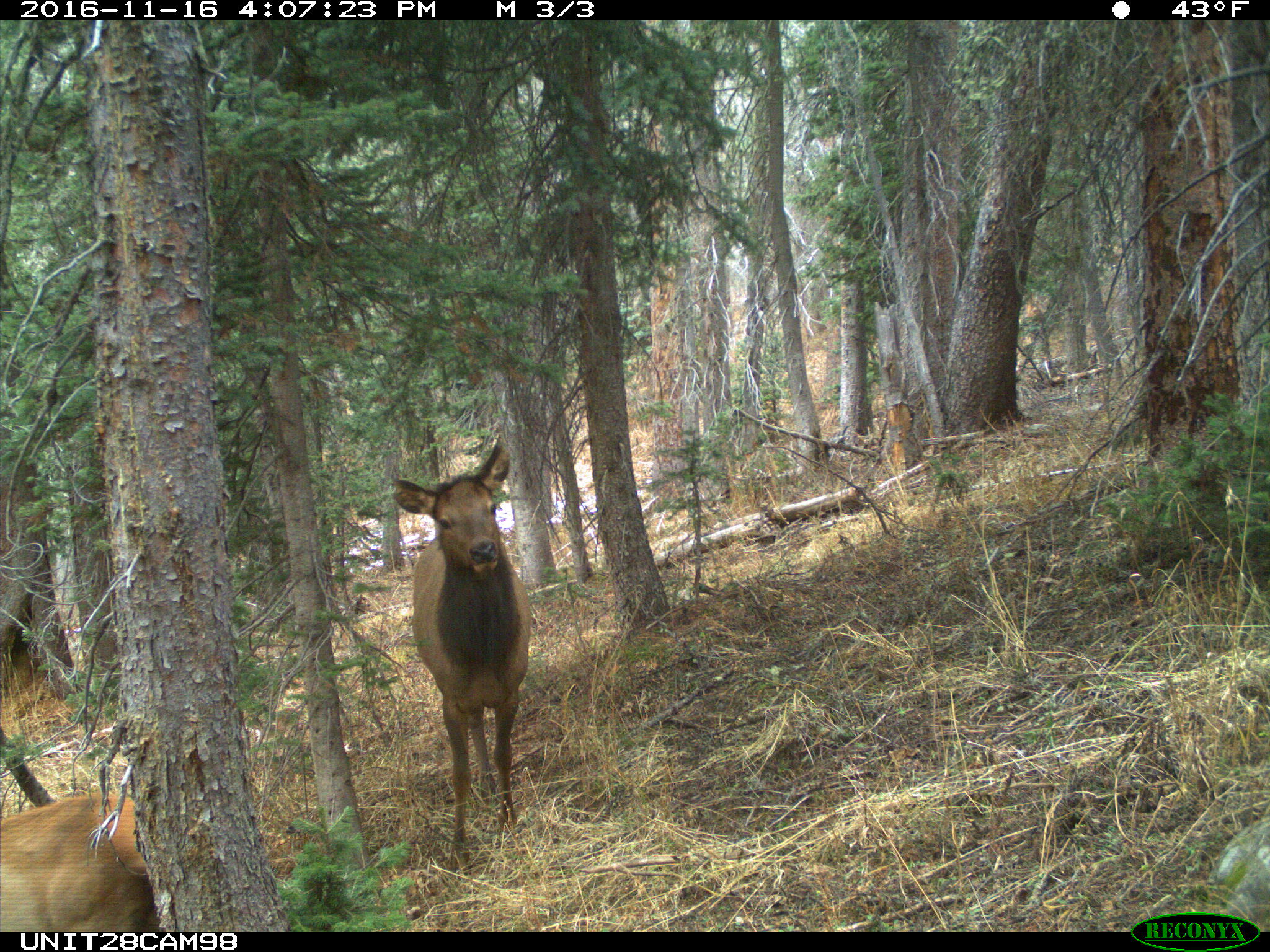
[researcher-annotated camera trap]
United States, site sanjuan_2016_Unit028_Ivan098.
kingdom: Animalia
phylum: Chordata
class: Mammalia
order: Artiodactyla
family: Cervidae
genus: Cervus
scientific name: Cervus elaphus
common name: red deer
Cervus elaphus (red deer).